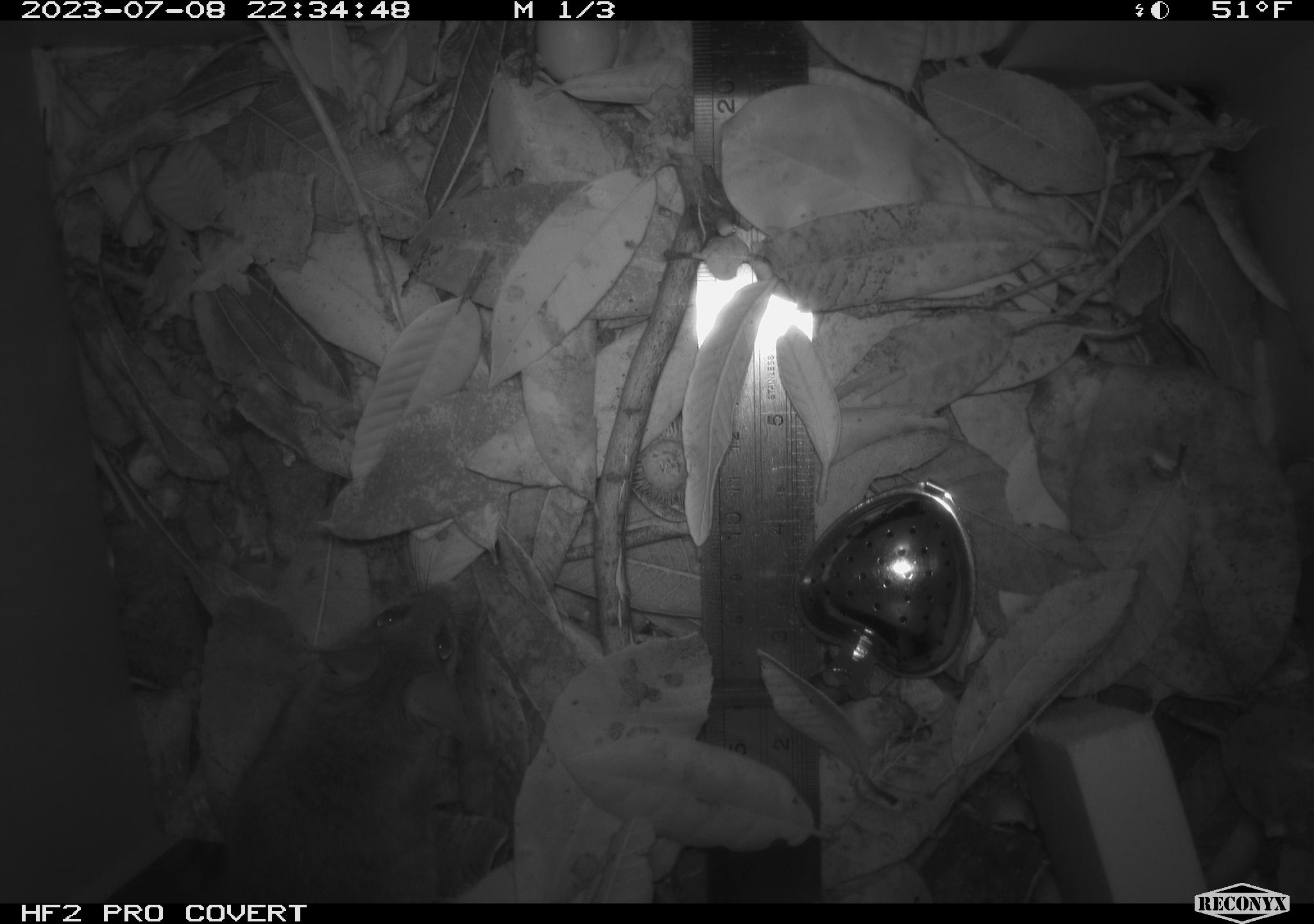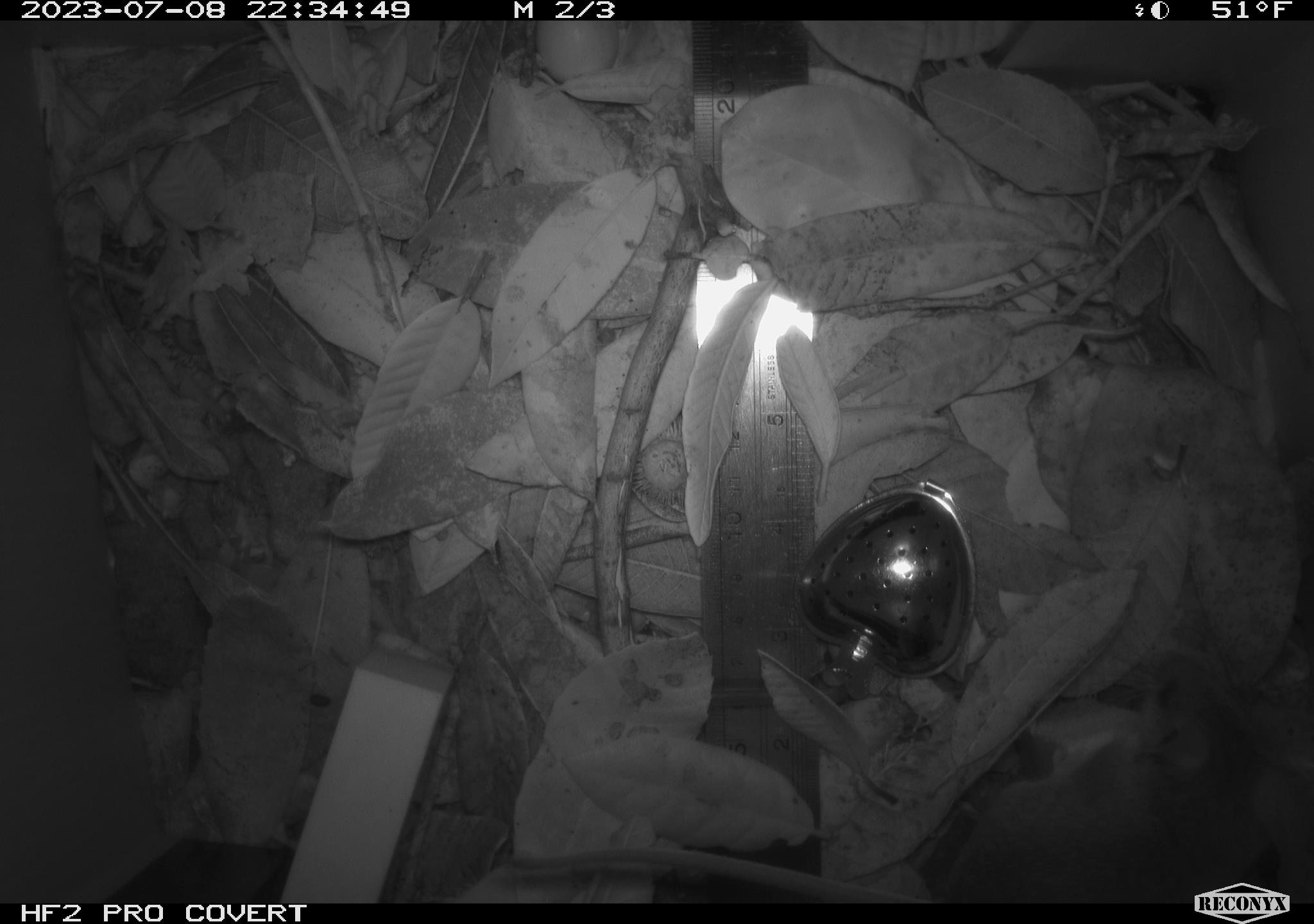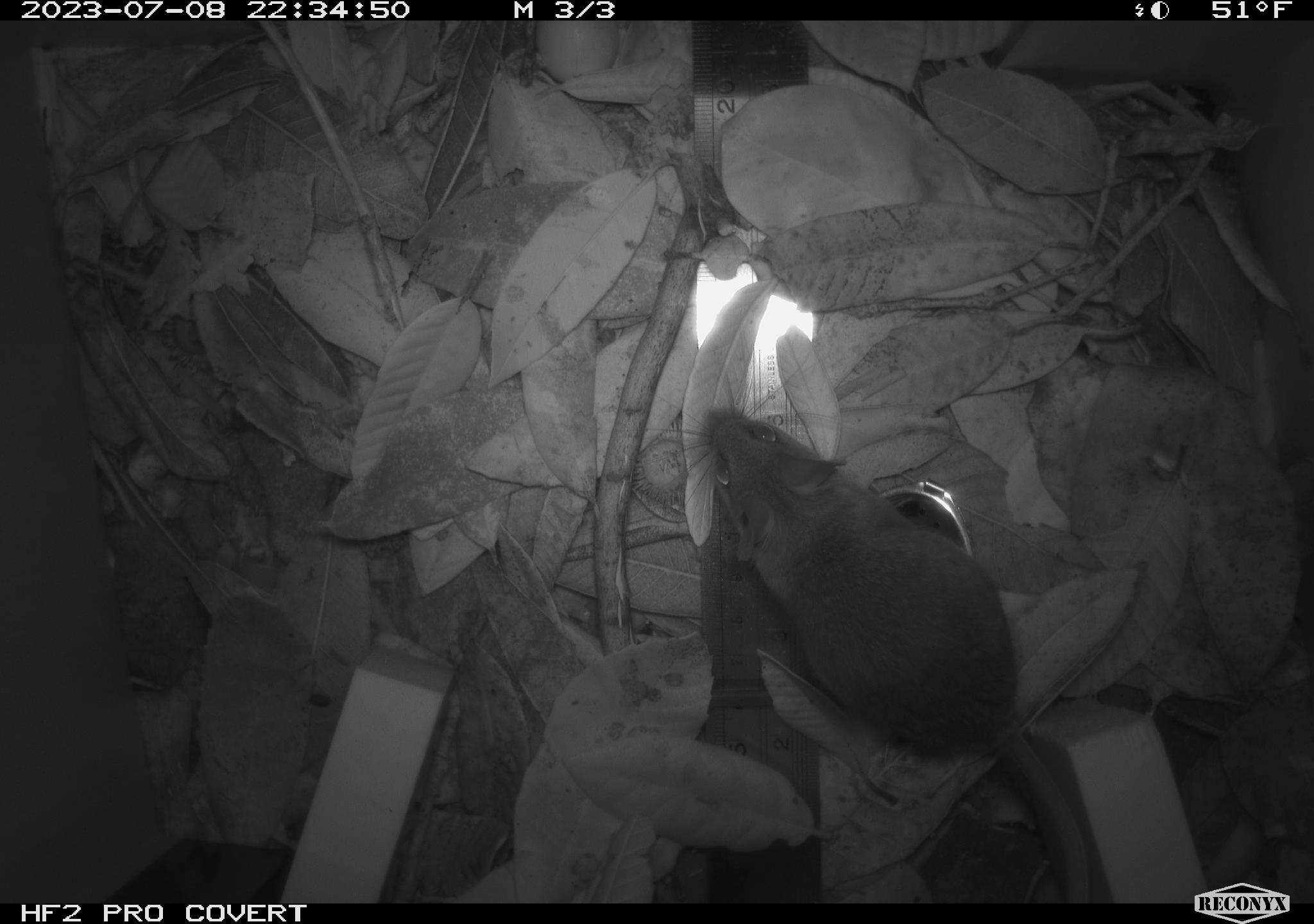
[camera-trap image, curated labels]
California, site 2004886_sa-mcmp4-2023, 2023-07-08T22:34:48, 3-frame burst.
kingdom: Animalia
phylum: Chordata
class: Mammalia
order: Rodentia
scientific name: Rodentia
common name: mouse species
Mouse species (Rodentia).